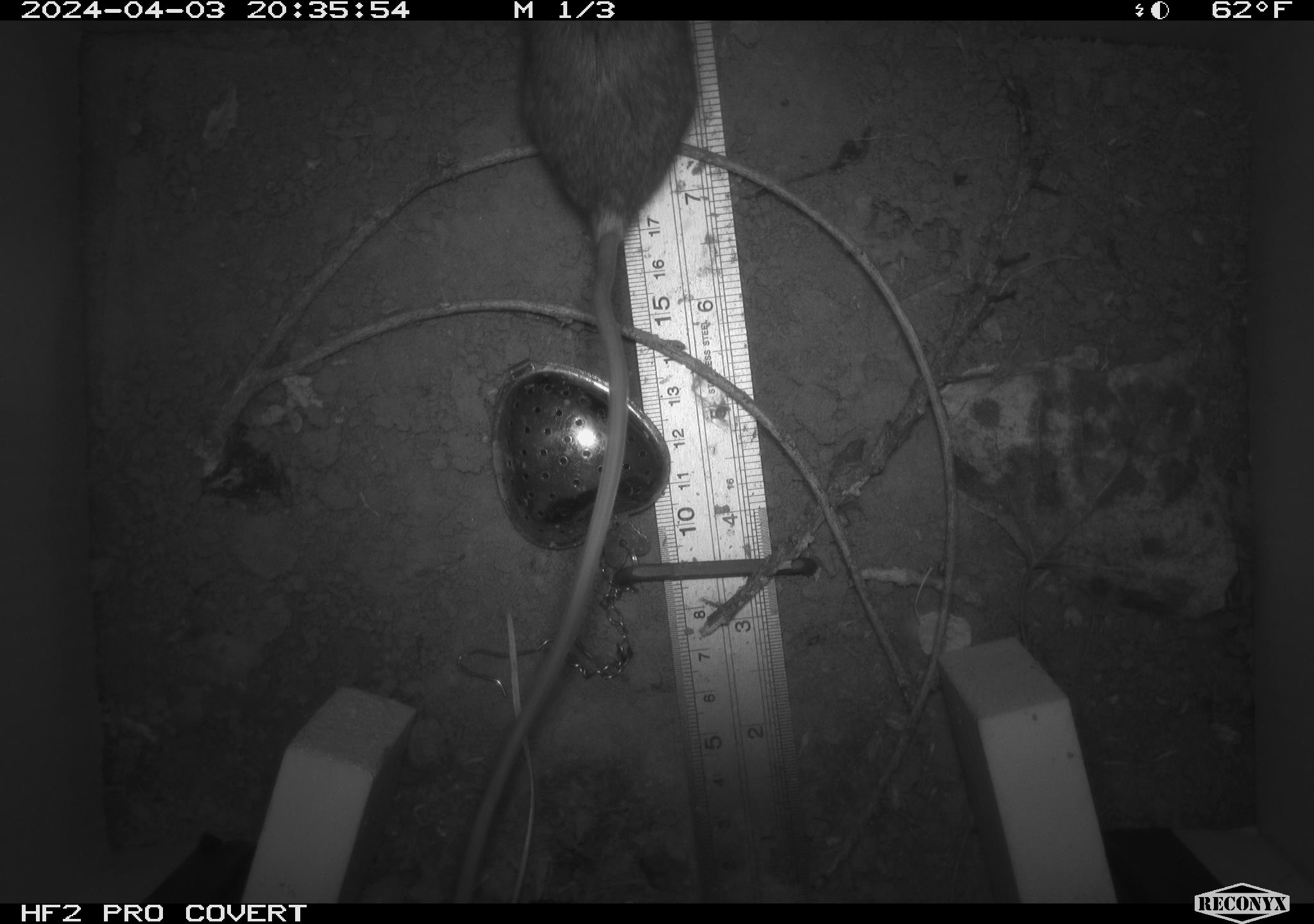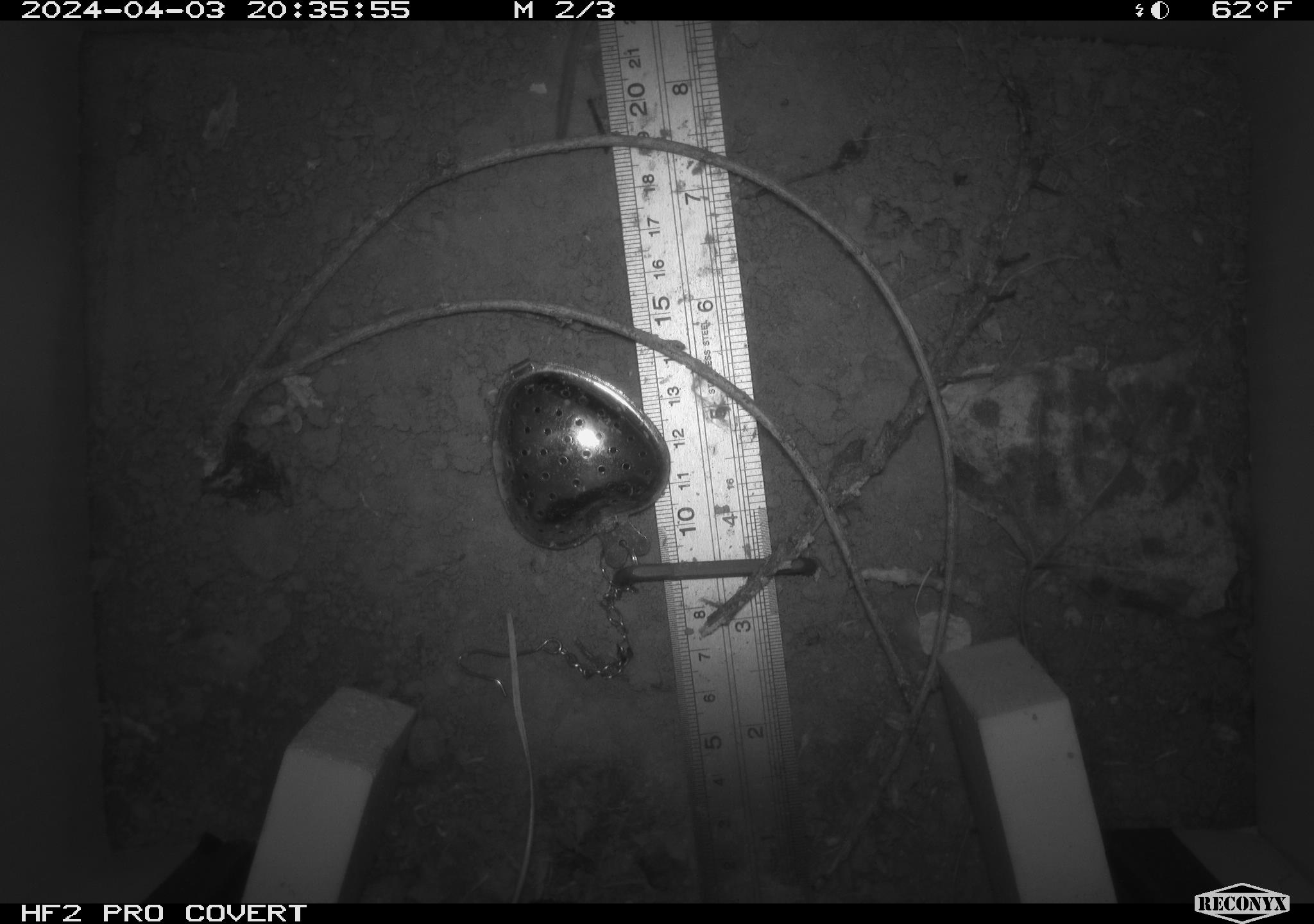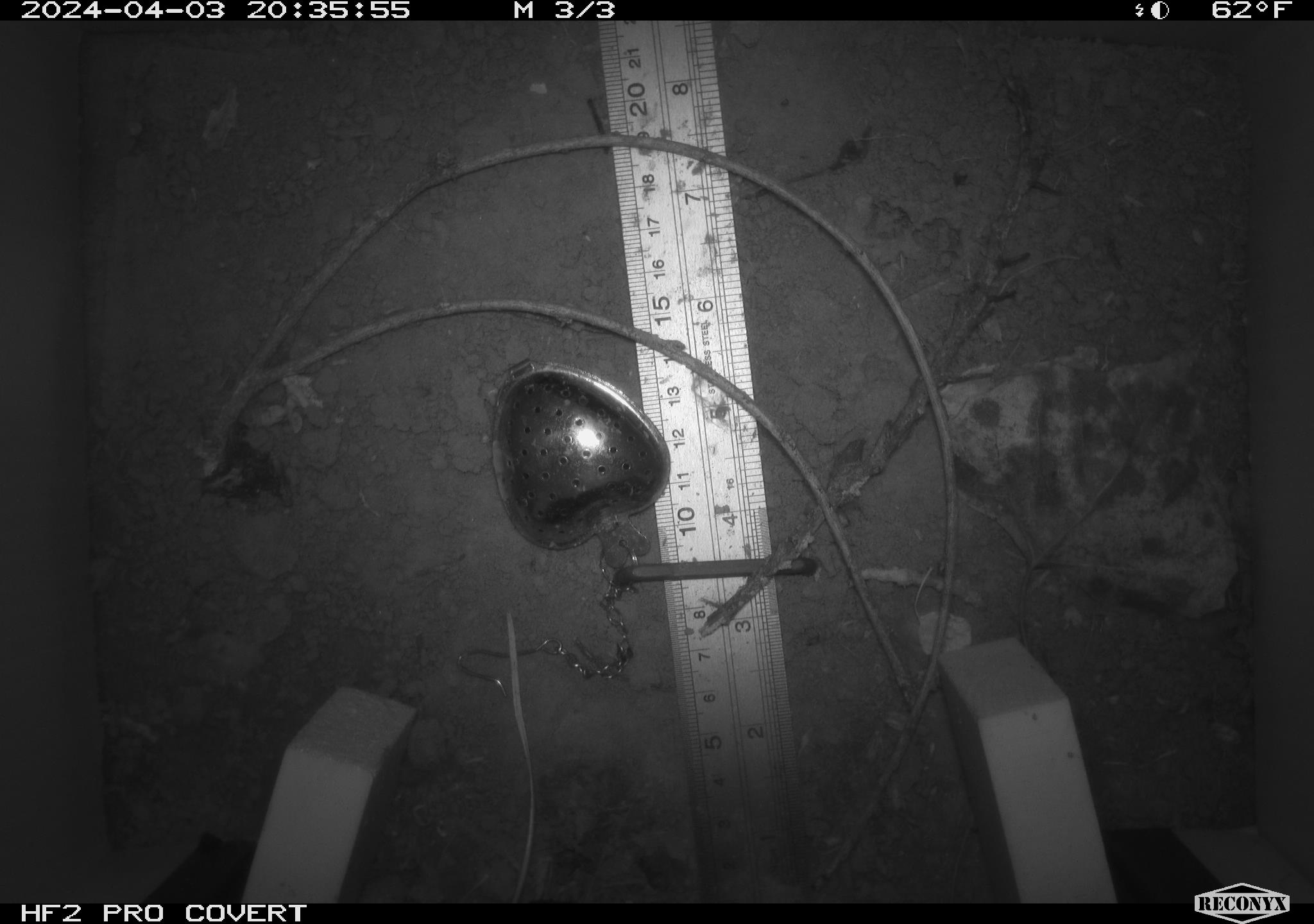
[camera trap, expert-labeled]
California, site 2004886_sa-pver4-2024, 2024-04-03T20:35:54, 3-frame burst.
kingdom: Animalia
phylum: Chordata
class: Mammalia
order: Rodentia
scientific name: Rodentia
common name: mouse species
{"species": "mouse species (Rodentia)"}